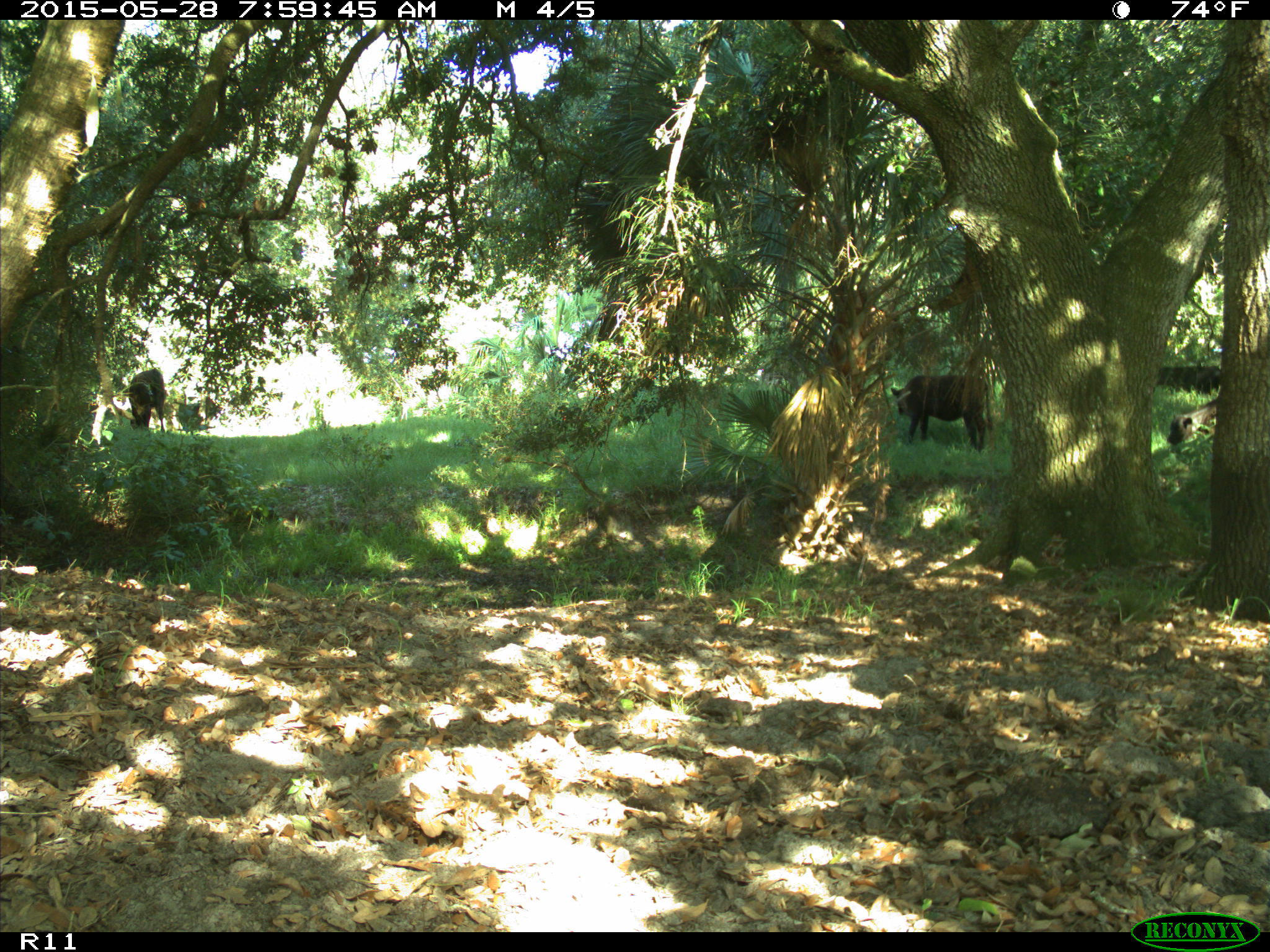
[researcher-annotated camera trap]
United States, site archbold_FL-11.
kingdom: Animalia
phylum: Chordata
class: Mammalia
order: Artiodactyla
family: Bovidae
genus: Bos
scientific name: Bos taurus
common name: domestic cow